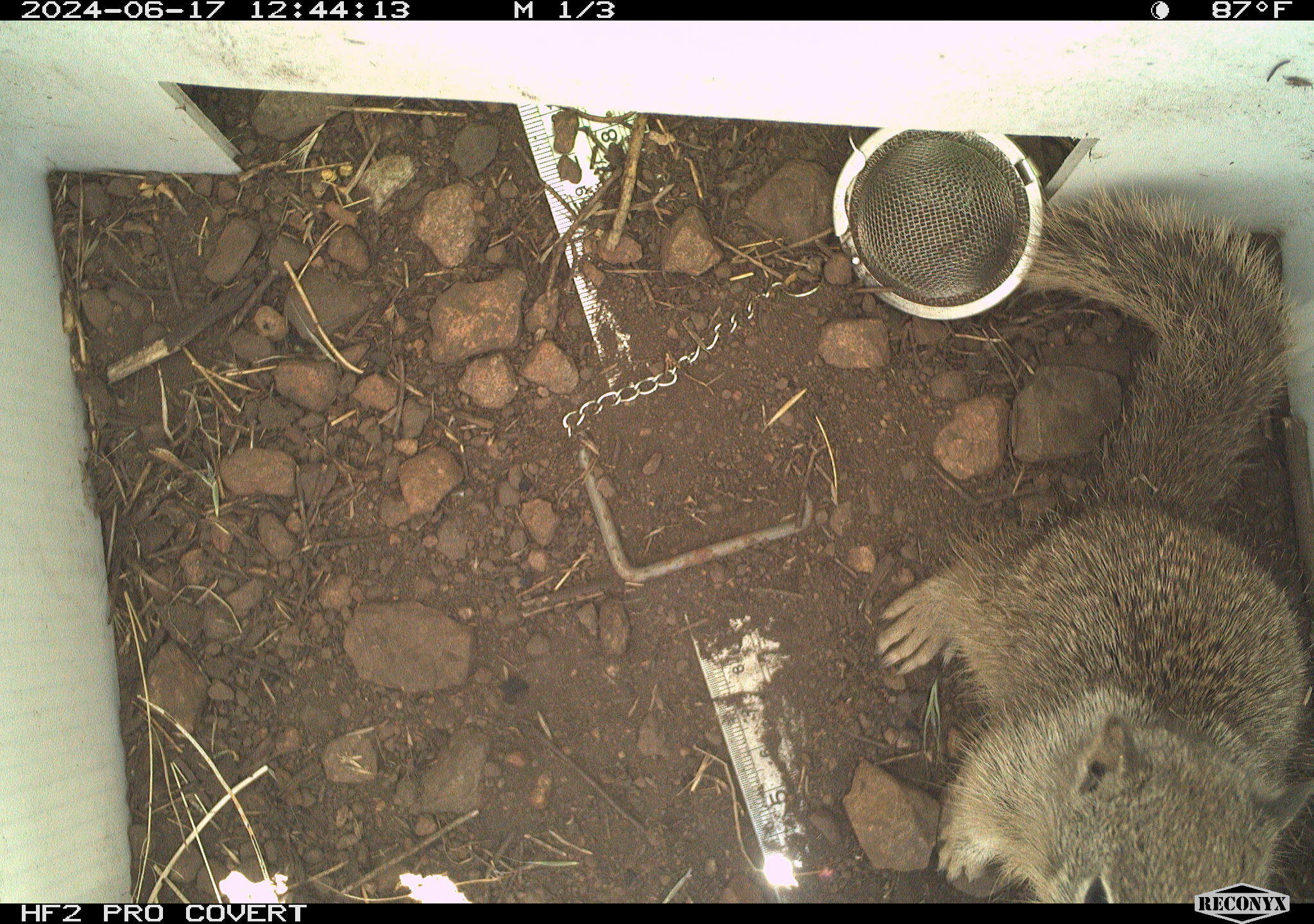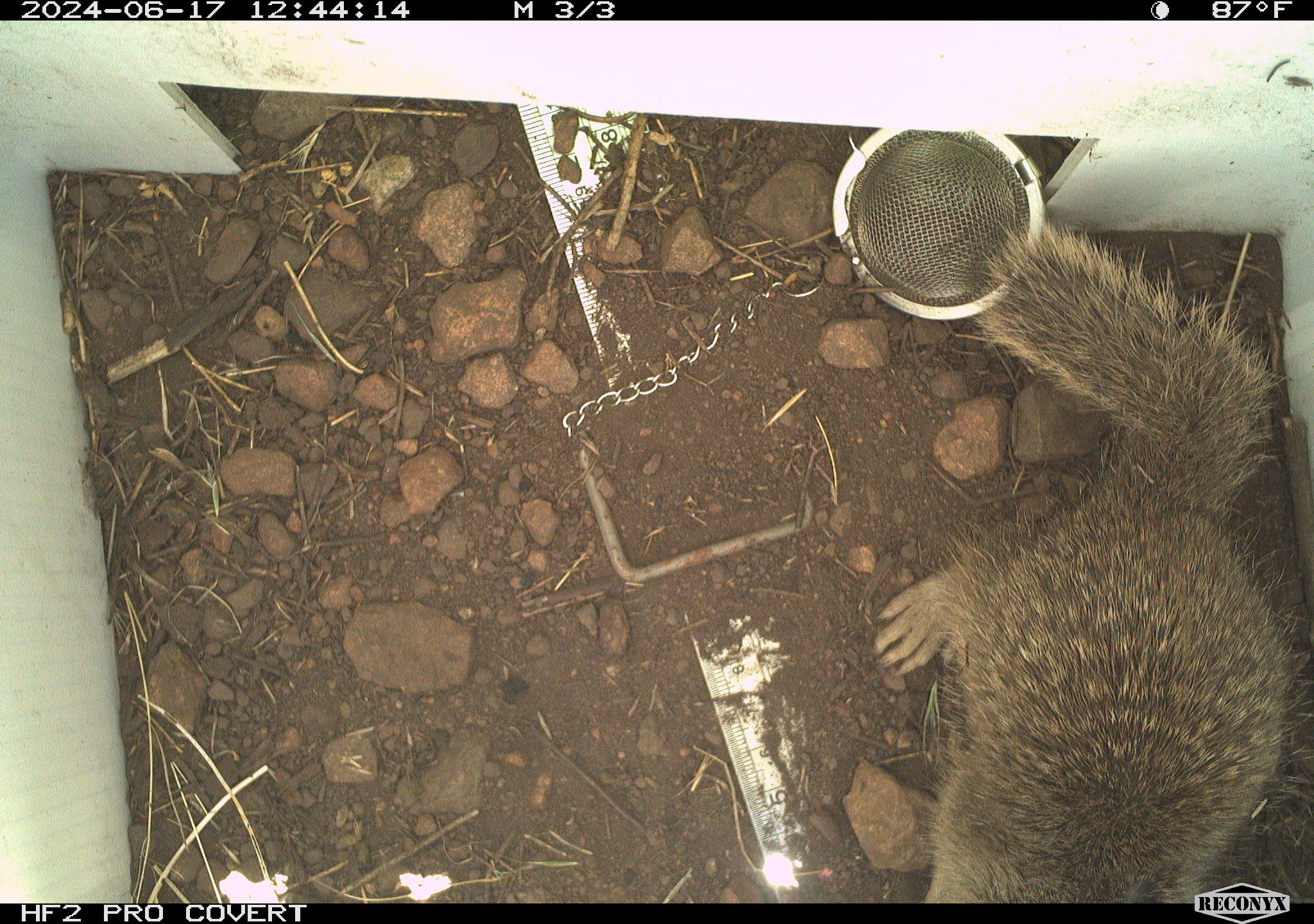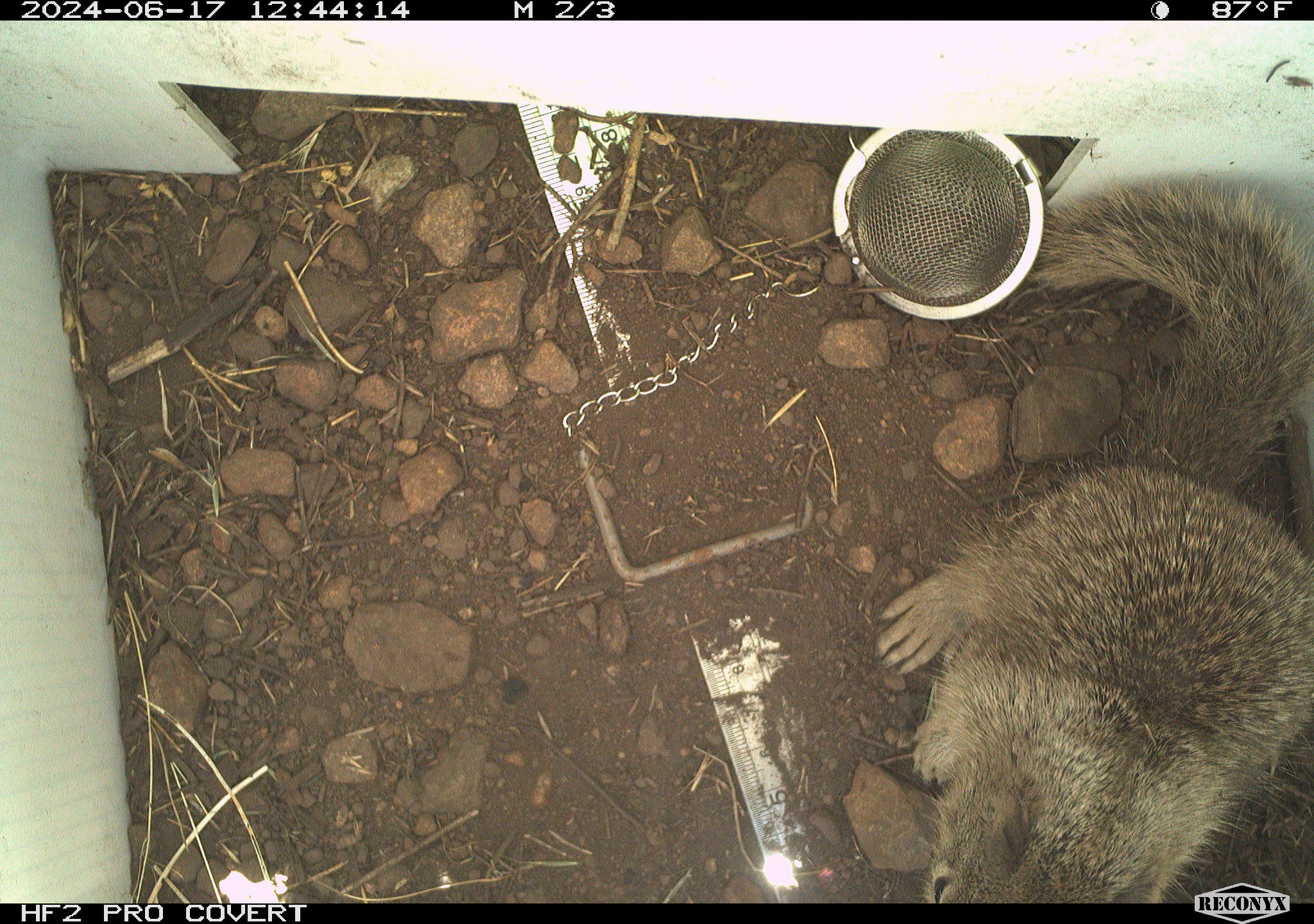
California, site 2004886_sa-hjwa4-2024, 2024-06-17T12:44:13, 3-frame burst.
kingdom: Animalia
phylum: Chordata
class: Mammalia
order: Rodentia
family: Sciuridae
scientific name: Sciuridae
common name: squirrels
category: sciuridae family